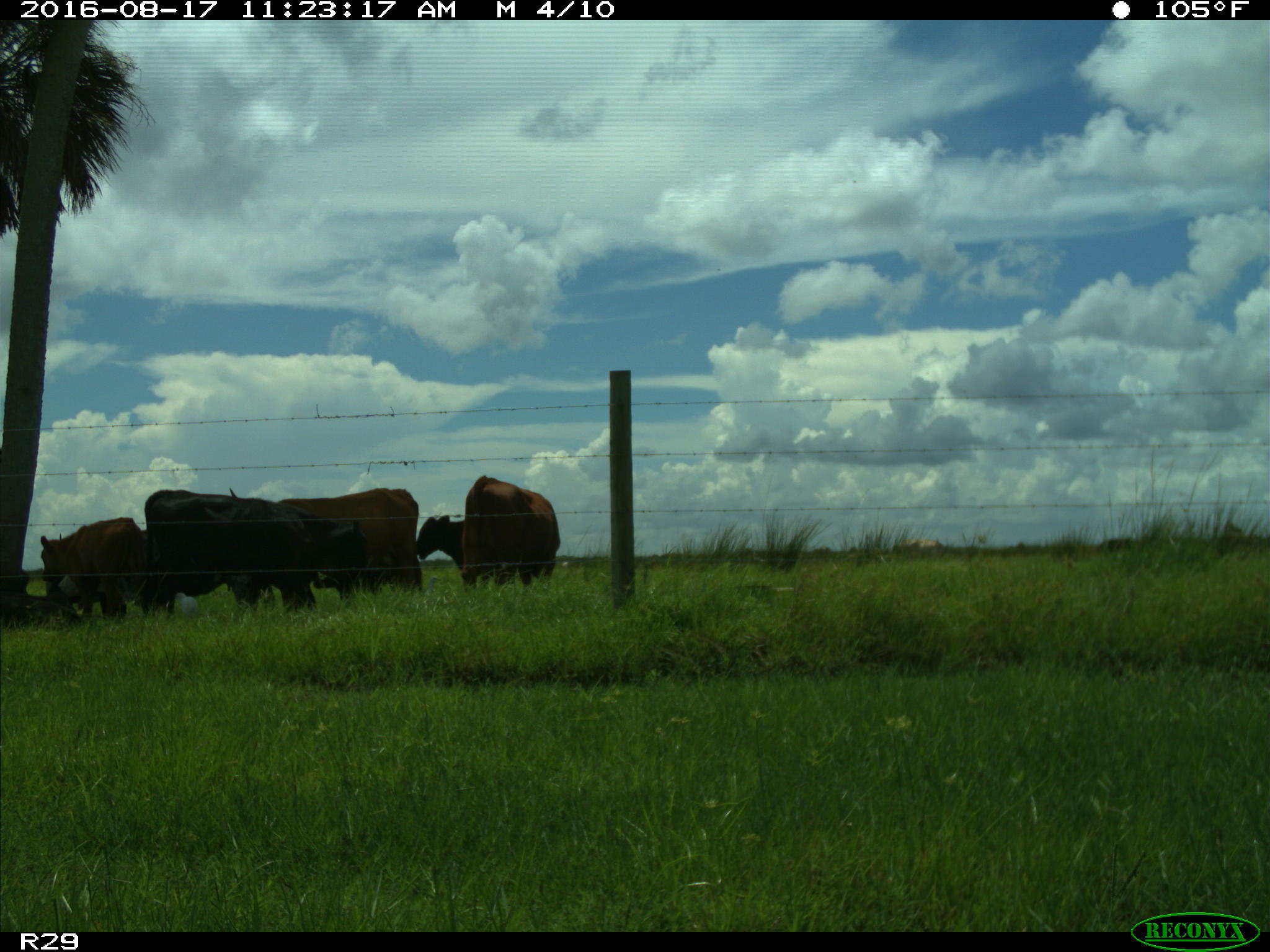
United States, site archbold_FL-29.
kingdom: Animalia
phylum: Chordata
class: Mammalia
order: Artiodactyla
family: Bovidae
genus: Bos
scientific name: Bos taurus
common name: domestic cow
Bos taurus (domestic cow).